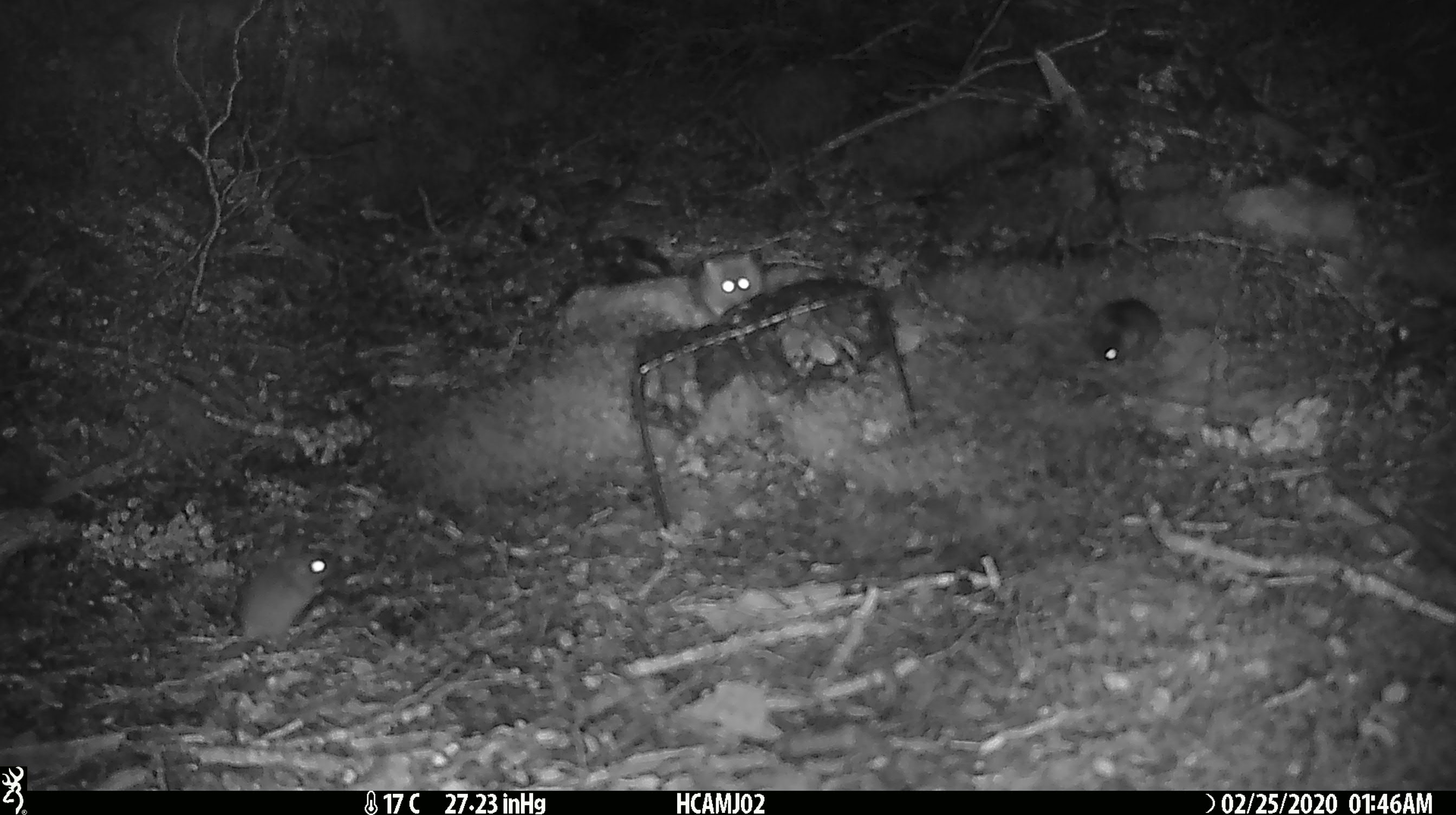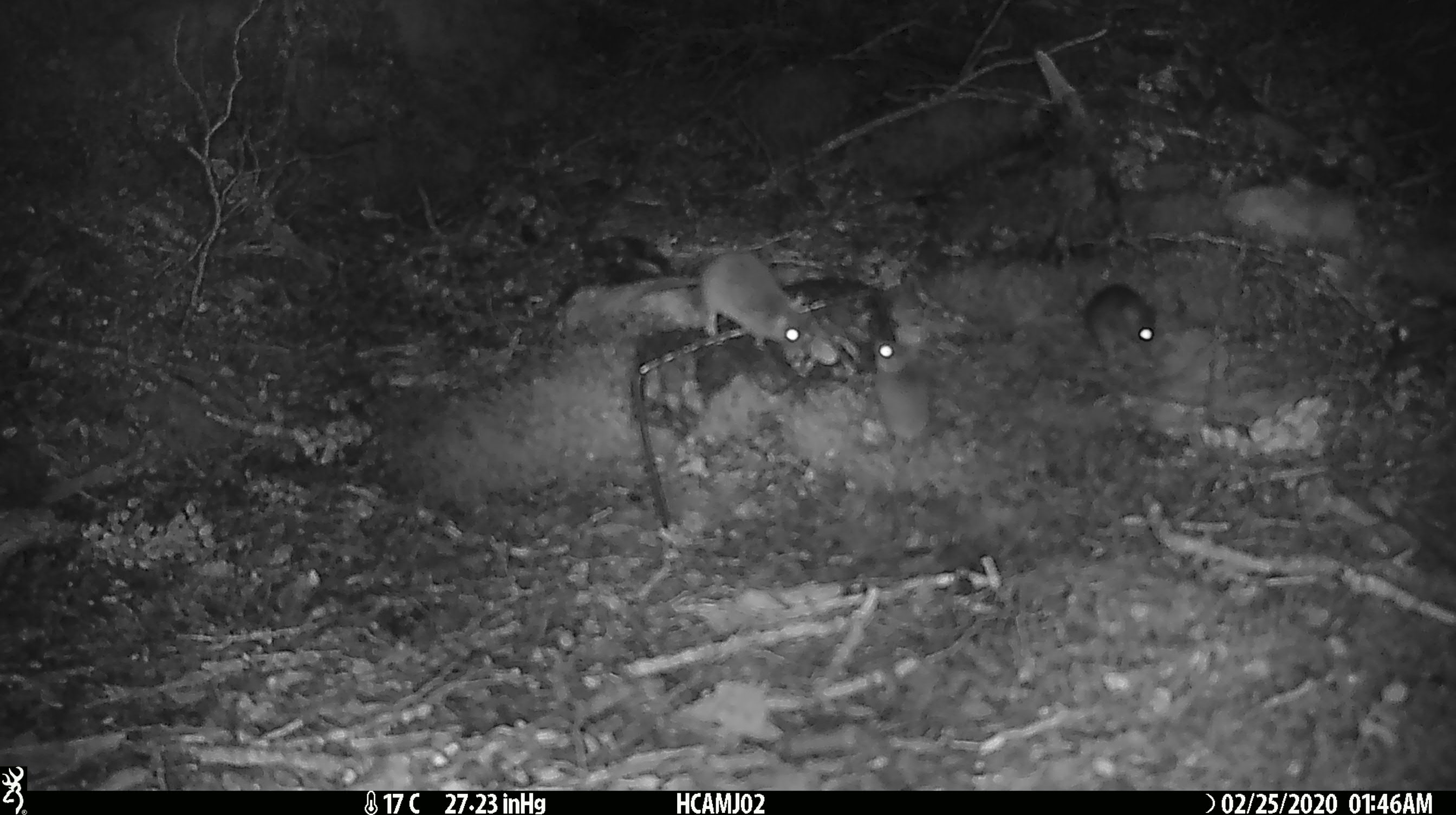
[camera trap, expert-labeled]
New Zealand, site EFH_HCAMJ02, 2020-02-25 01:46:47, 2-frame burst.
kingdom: Animalia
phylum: Chordata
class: Mammalia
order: Rodentia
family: Muridae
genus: Mus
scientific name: Mus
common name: mouse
Mouse (Mus).